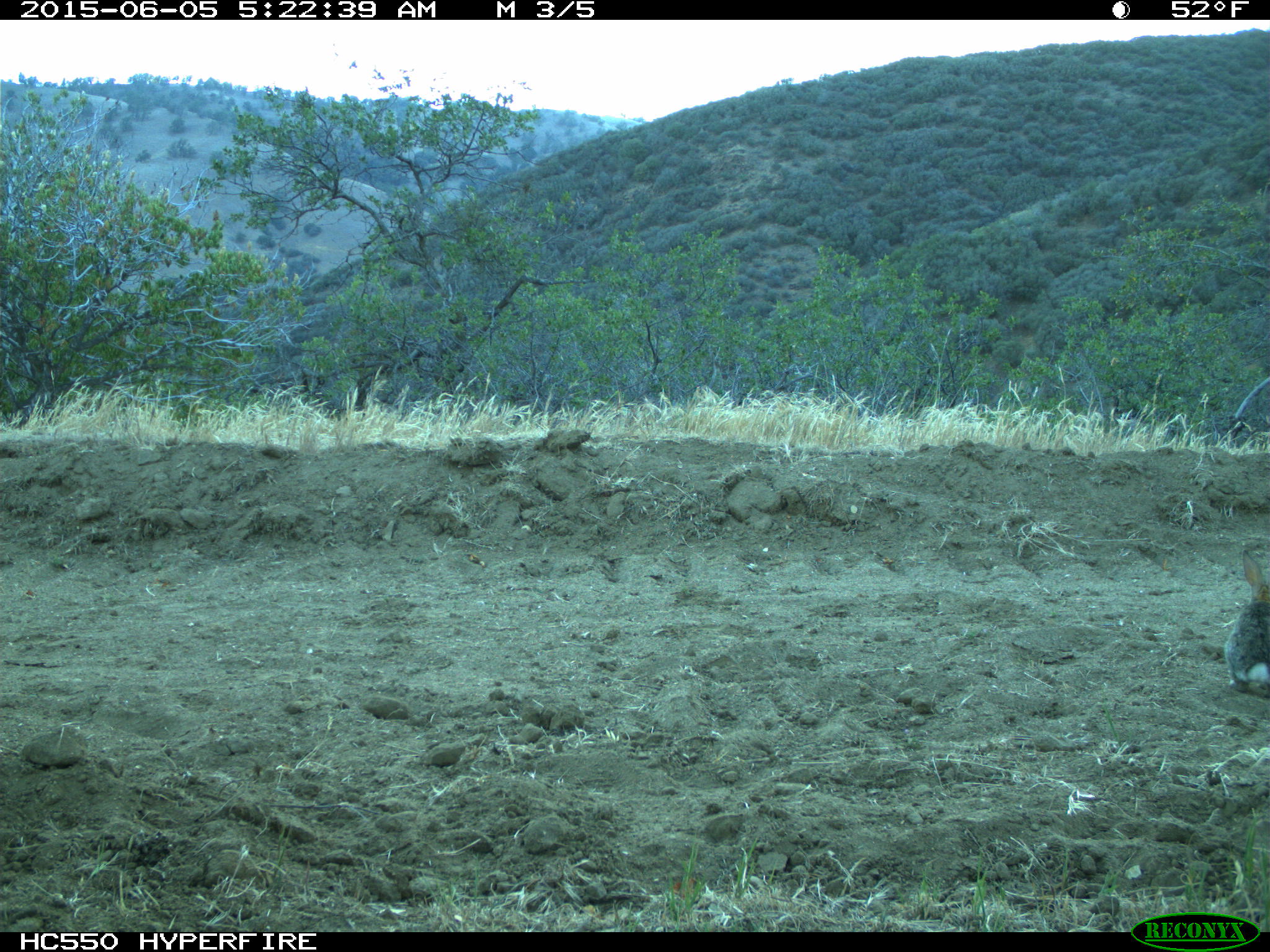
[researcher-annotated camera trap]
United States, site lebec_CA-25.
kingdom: Animalia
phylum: Chordata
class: Mammalia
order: Lagomorpha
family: Leporidae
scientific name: Leporidae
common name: rabbits and hares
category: unidentified rabbit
Unidentified rabbit (rabbits and hares) (Leporidae).